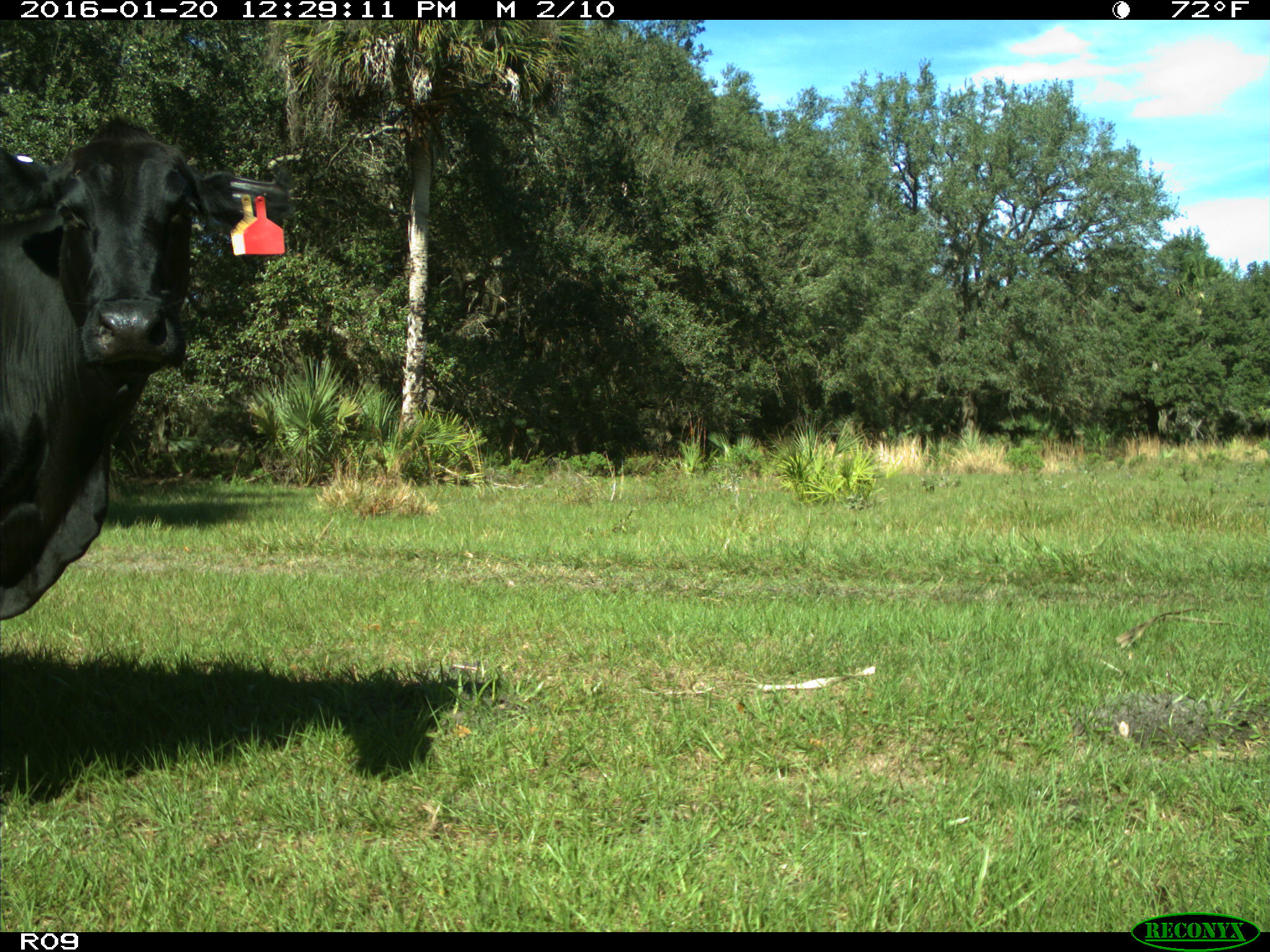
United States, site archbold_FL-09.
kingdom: Animalia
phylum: Chordata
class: Mammalia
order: Artiodactyla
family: Bovidae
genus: Bos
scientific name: Bos taurus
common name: domestic cow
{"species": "Bos taurus (domestic cow)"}